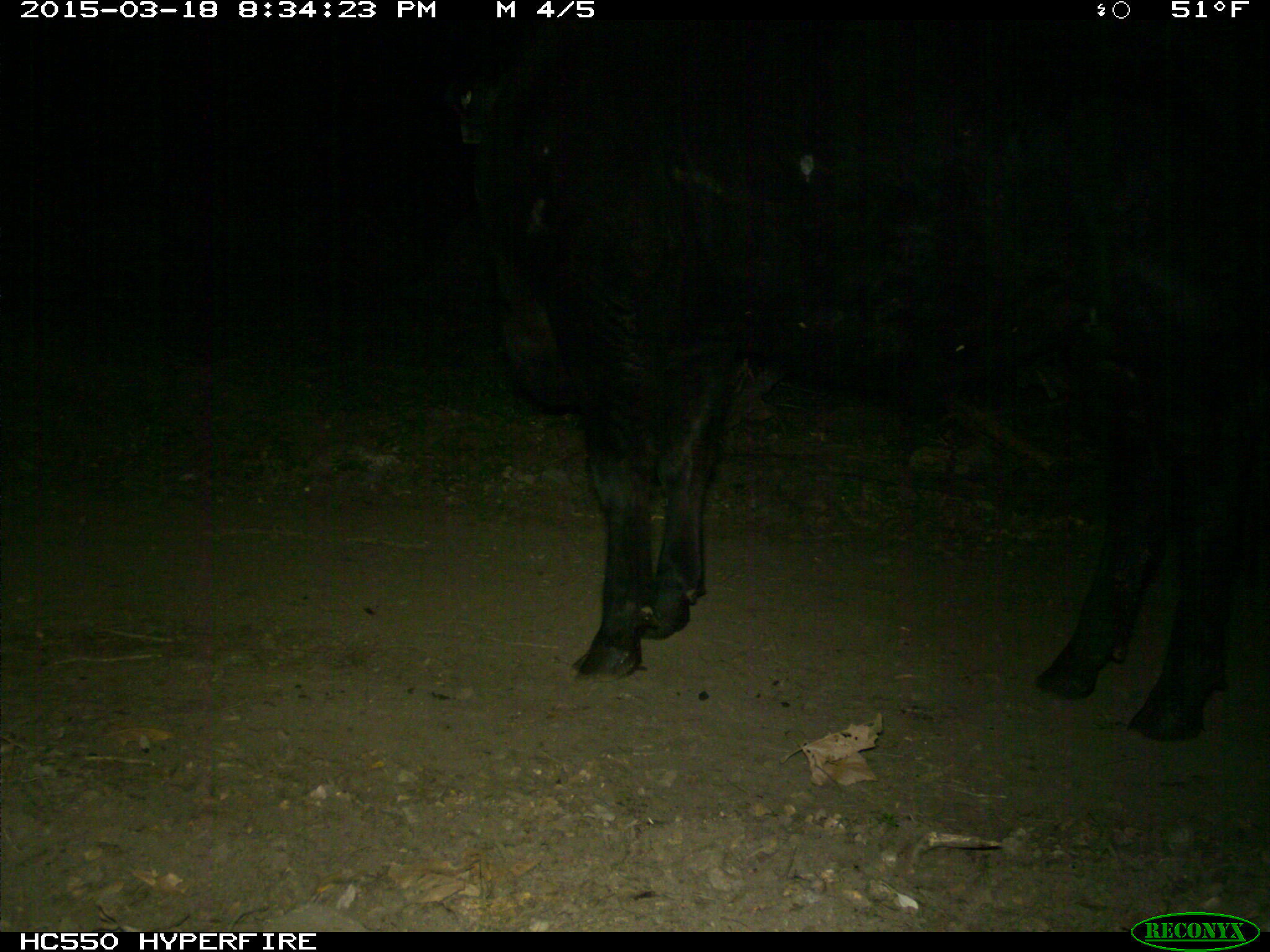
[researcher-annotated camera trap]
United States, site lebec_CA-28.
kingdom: Animalia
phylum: Chordata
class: Mammalia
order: Artiodactyla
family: Bovidae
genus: Bos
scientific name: Bos taurus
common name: domestic cow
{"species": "Bos taurus (domestic cow)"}